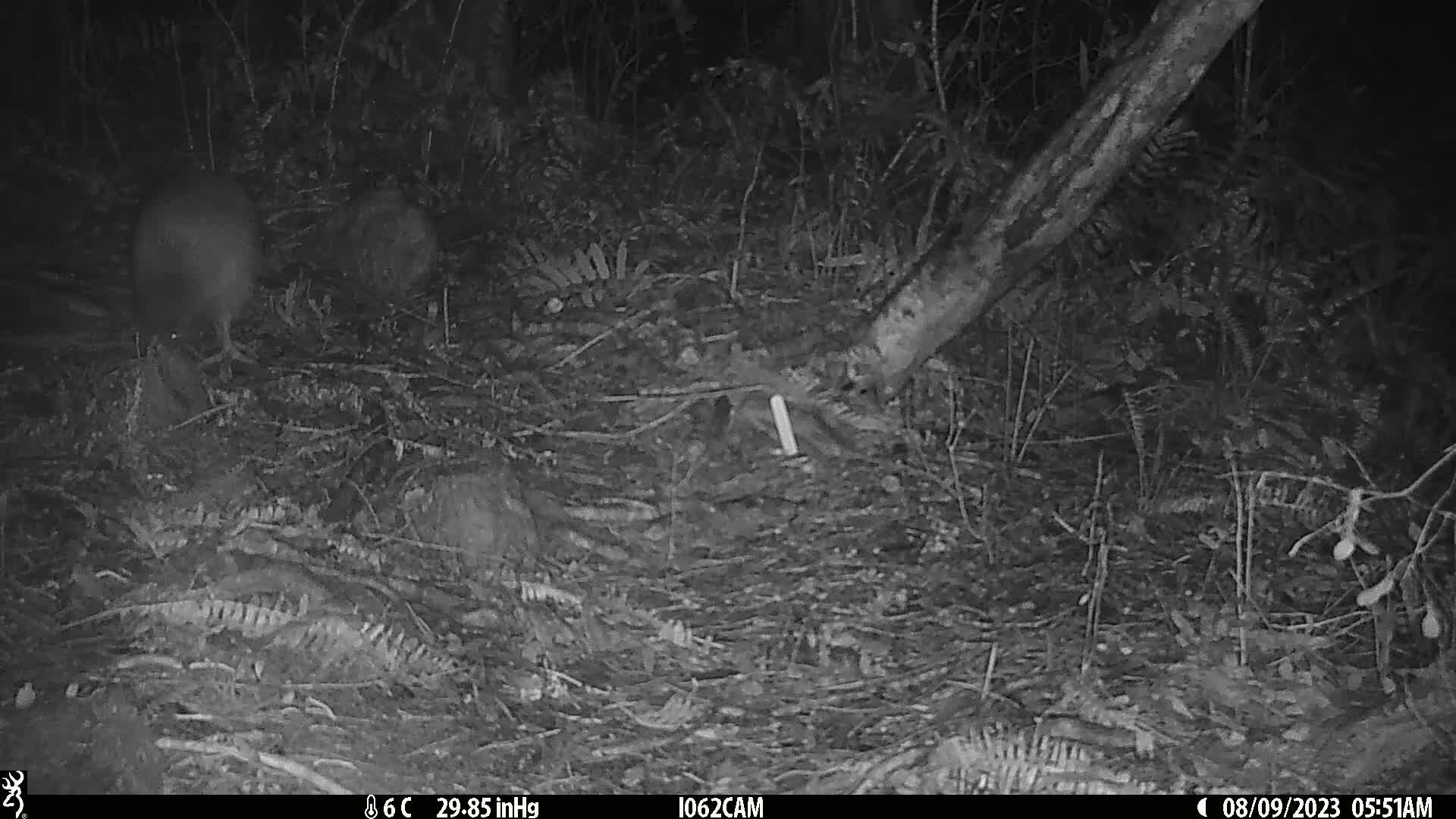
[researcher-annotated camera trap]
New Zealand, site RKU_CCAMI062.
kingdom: Animalia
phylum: Chordata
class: Aves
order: Apterygiformes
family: Apterygidae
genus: Apteryx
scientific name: Apteryx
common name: kiwi